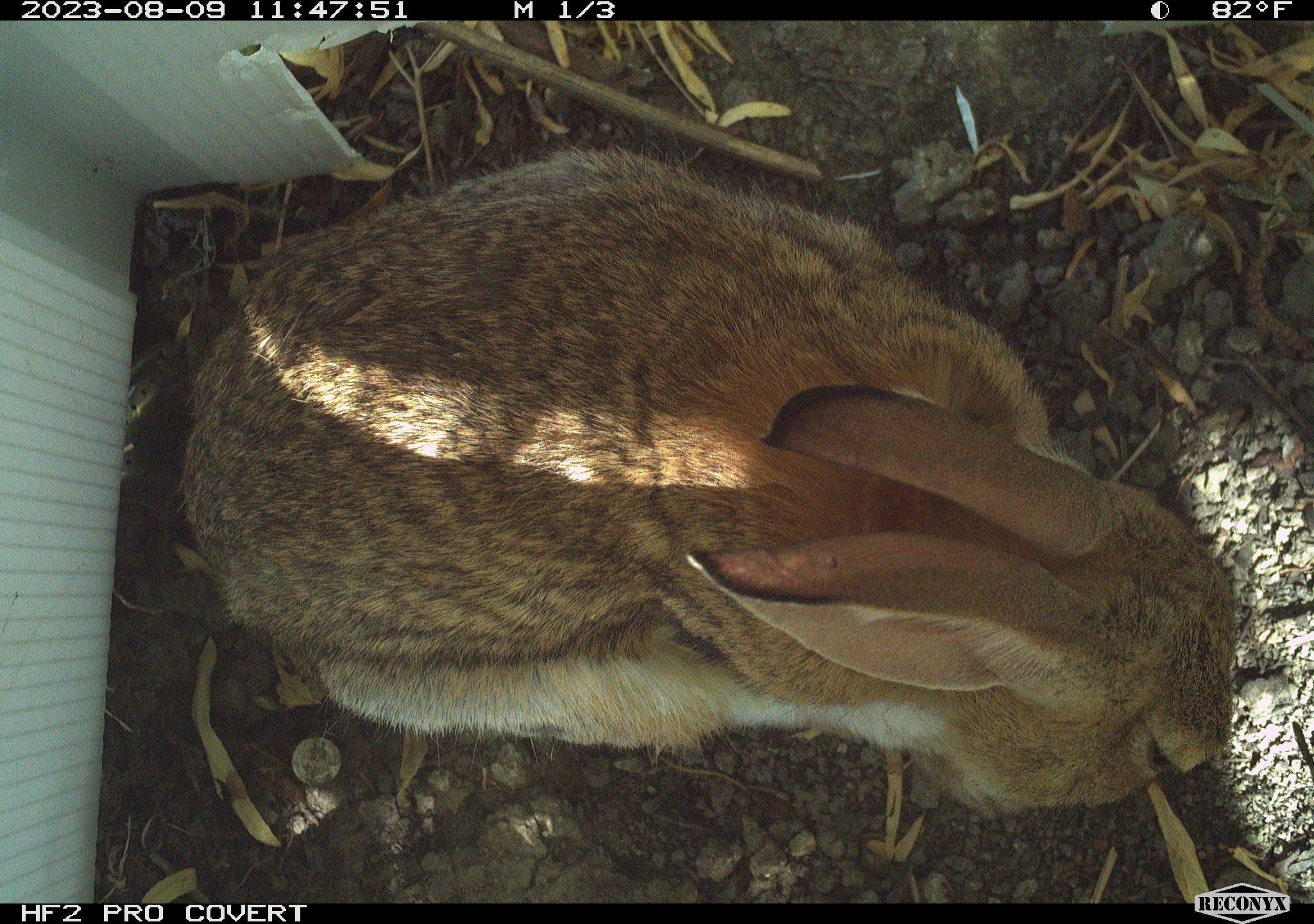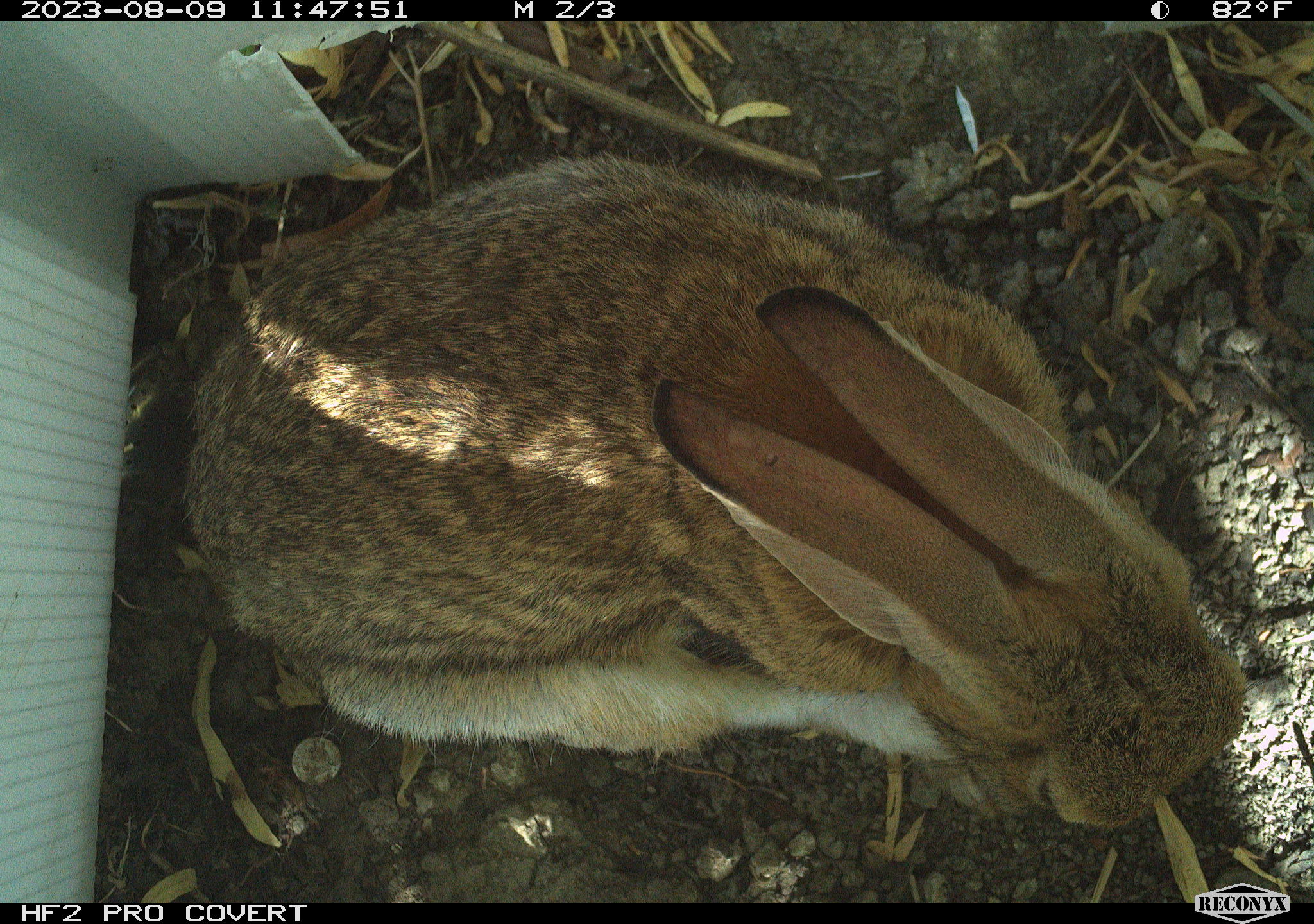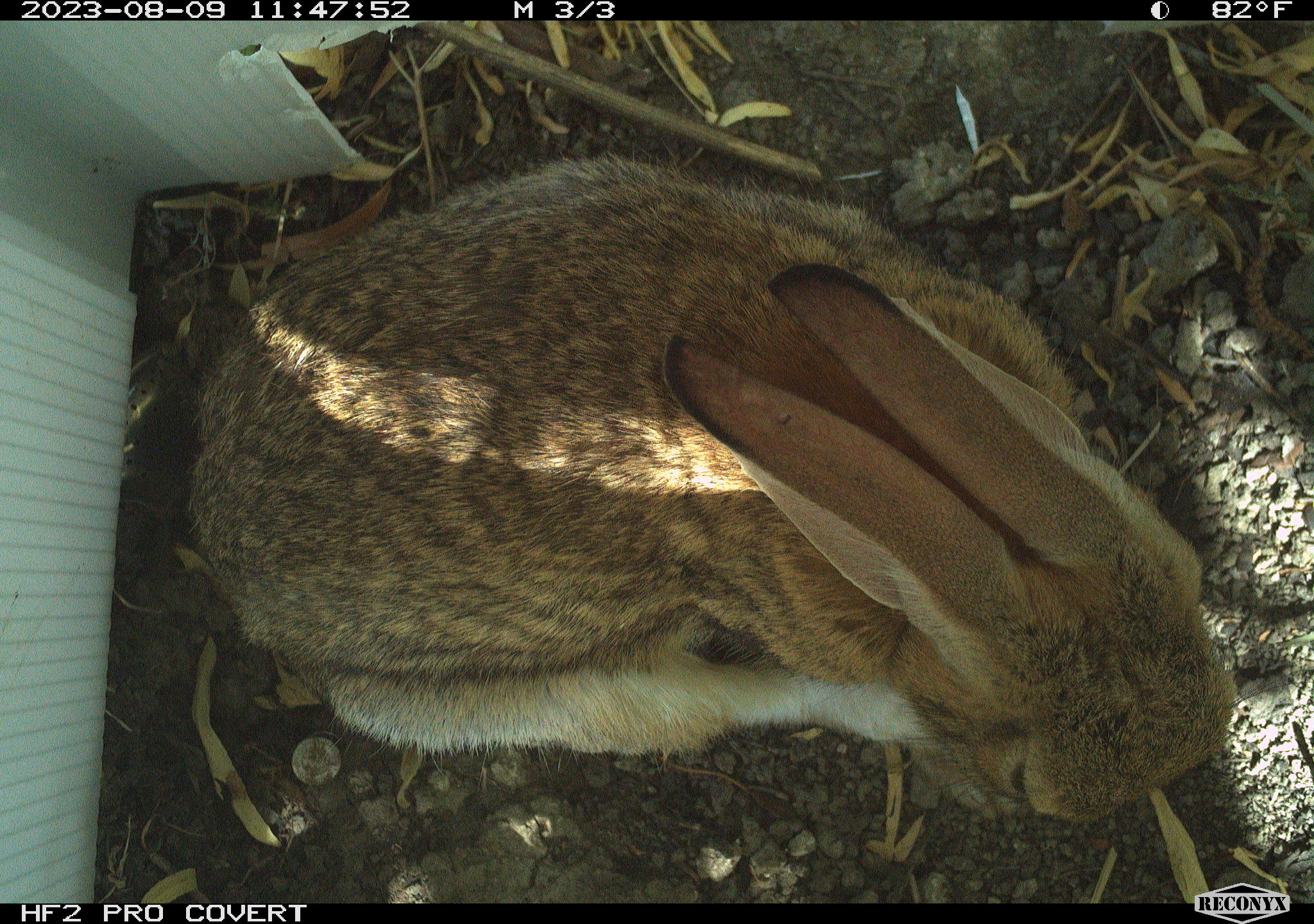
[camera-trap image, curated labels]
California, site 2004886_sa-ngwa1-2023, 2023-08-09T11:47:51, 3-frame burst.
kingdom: Animalia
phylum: Chordata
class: Mammalia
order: Lagomorpha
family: Leporidae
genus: Sylvilagus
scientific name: Sylvilagus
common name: cottontail rabbits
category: sylvilagus species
Sylvilagus species (cottontail rabbits) (Sylvilagus).